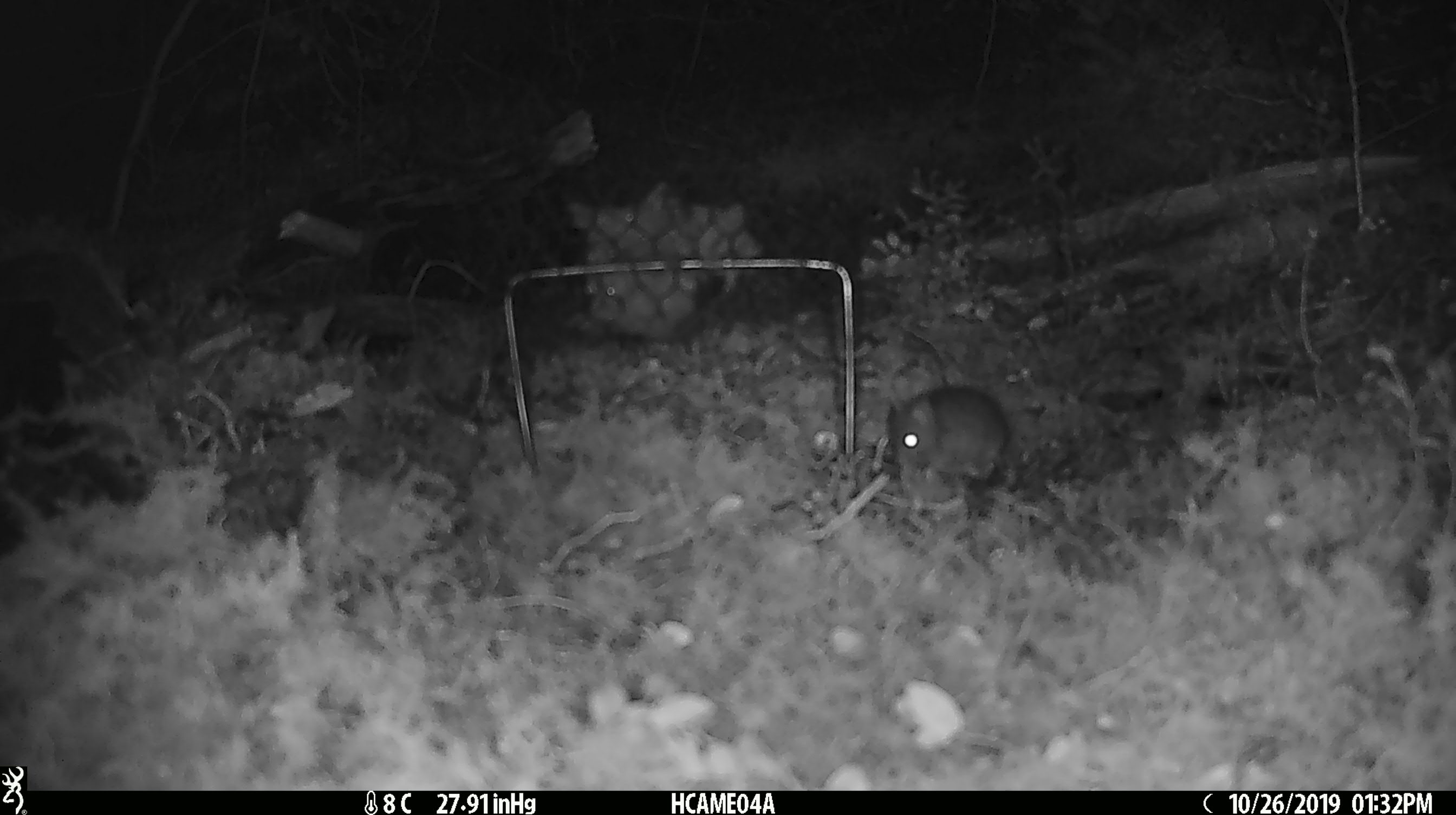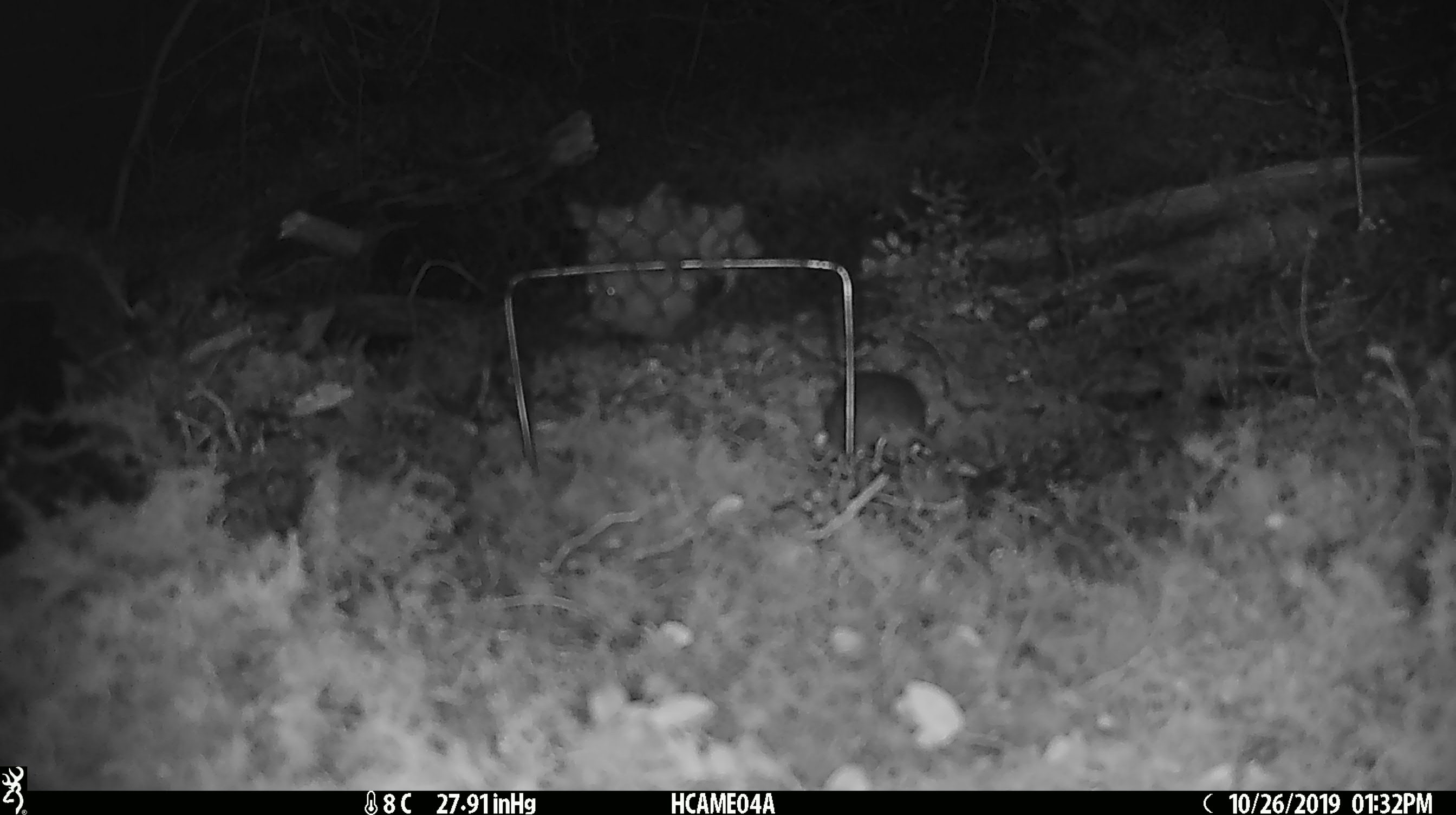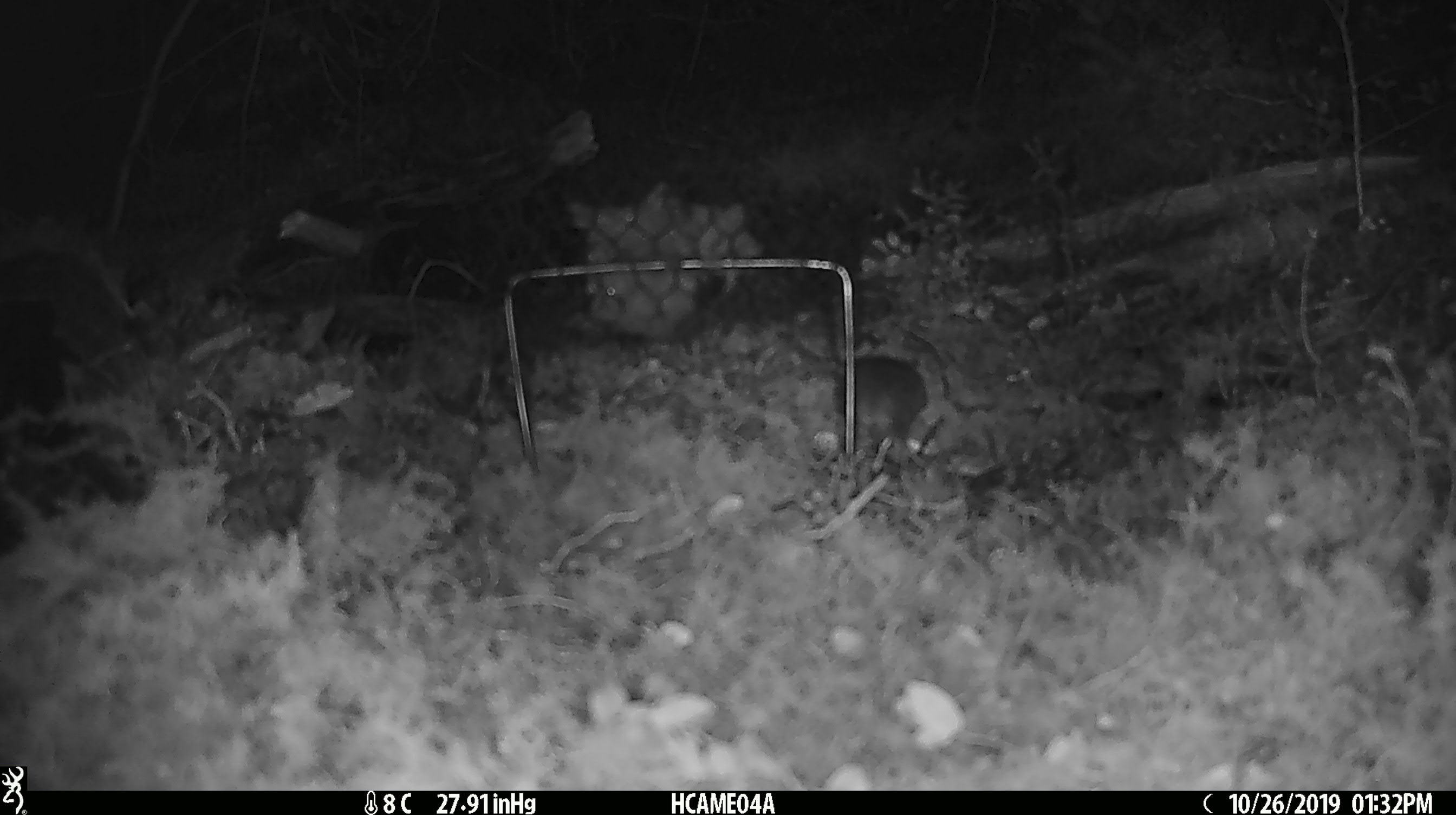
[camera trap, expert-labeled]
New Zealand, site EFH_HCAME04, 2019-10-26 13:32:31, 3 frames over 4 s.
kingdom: Animalia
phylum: Chordata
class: Mammalia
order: Rodentia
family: Muridae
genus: Mus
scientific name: Mus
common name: mouse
Mouse (Mus).